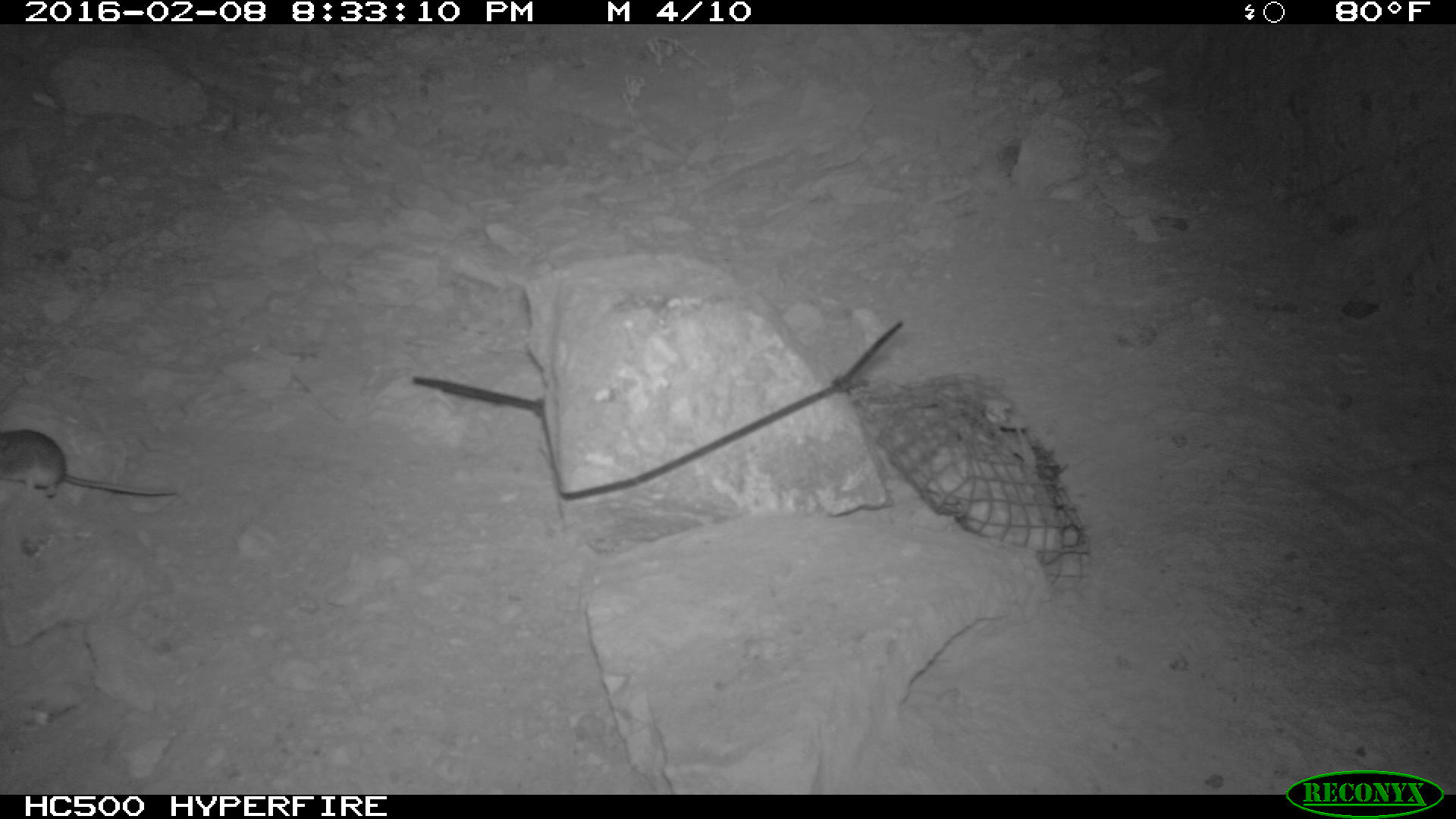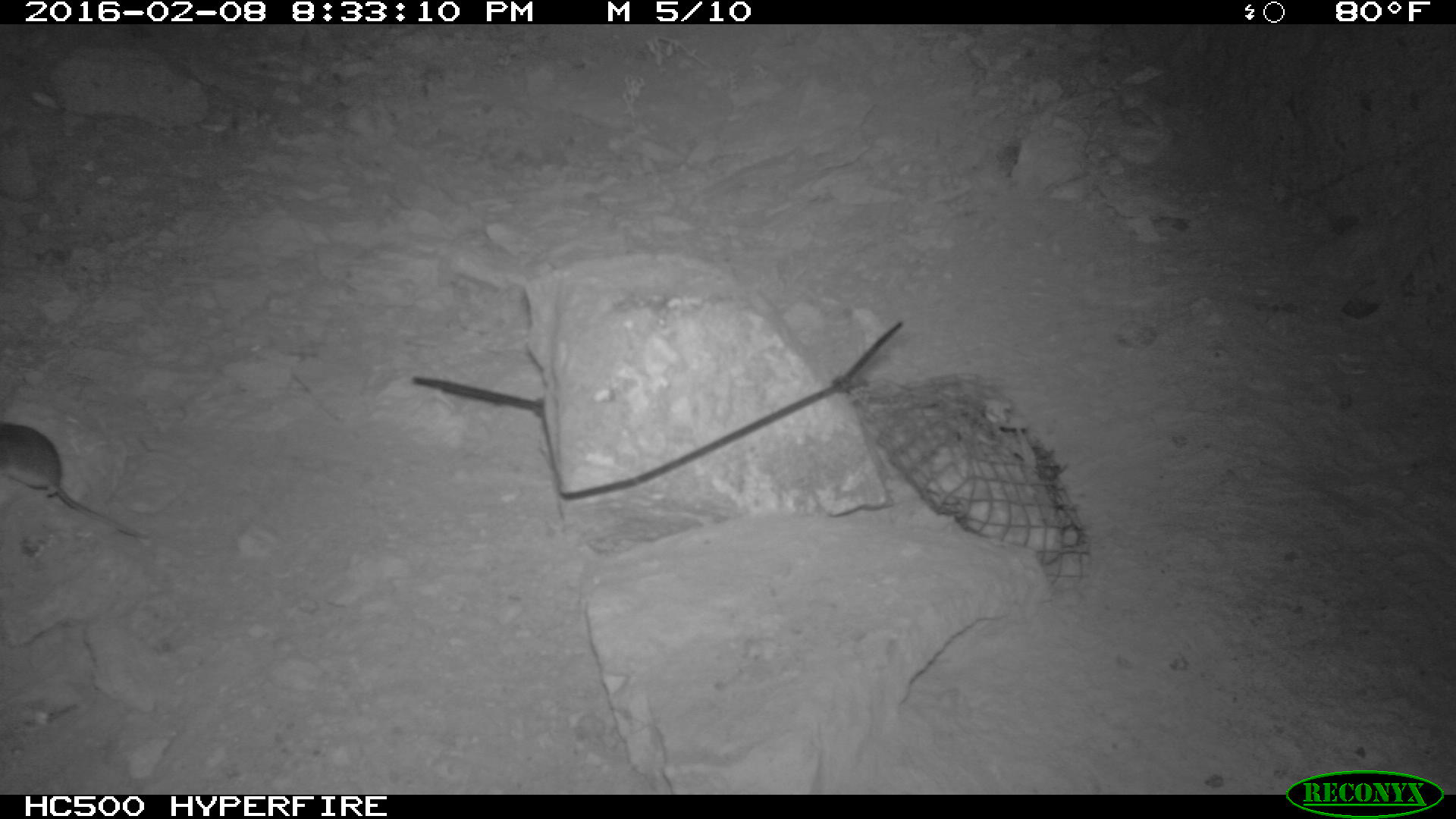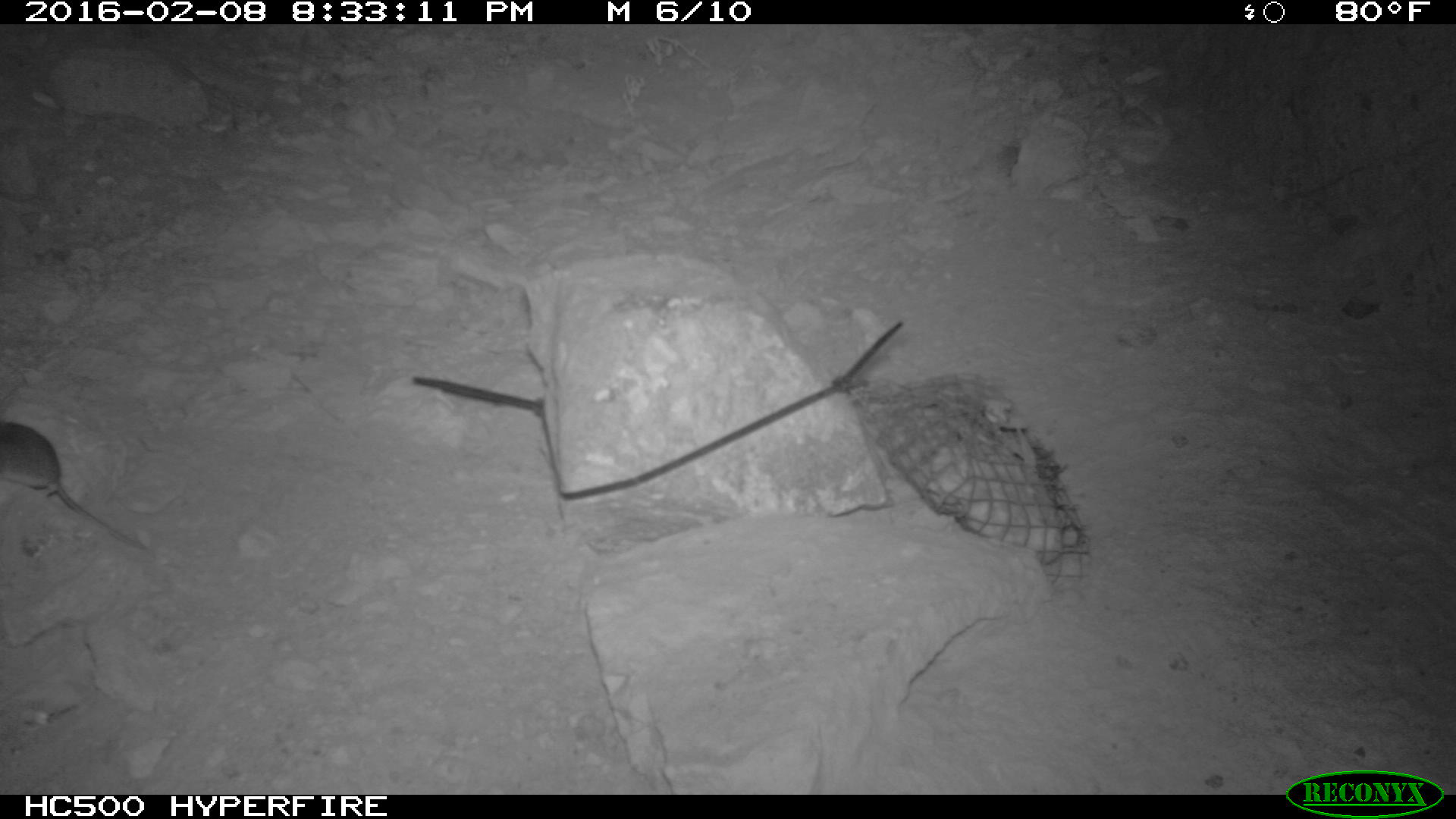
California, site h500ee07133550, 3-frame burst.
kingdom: Animalia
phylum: Chordata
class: Mammalia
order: Rodentia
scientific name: Rodentia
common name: rodent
Rodent (Rodentia).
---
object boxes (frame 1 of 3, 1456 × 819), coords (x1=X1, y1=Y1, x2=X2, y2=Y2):
rodent: (x1=0, y1=428, x2=177, y2=497)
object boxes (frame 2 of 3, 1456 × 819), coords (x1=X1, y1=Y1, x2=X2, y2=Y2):
rodent: (x1=2, y1=418, x2=150, y2=541)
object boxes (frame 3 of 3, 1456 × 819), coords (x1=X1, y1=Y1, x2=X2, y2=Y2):
rodent: (x1=0, y1=421, x2=149, y2=557)